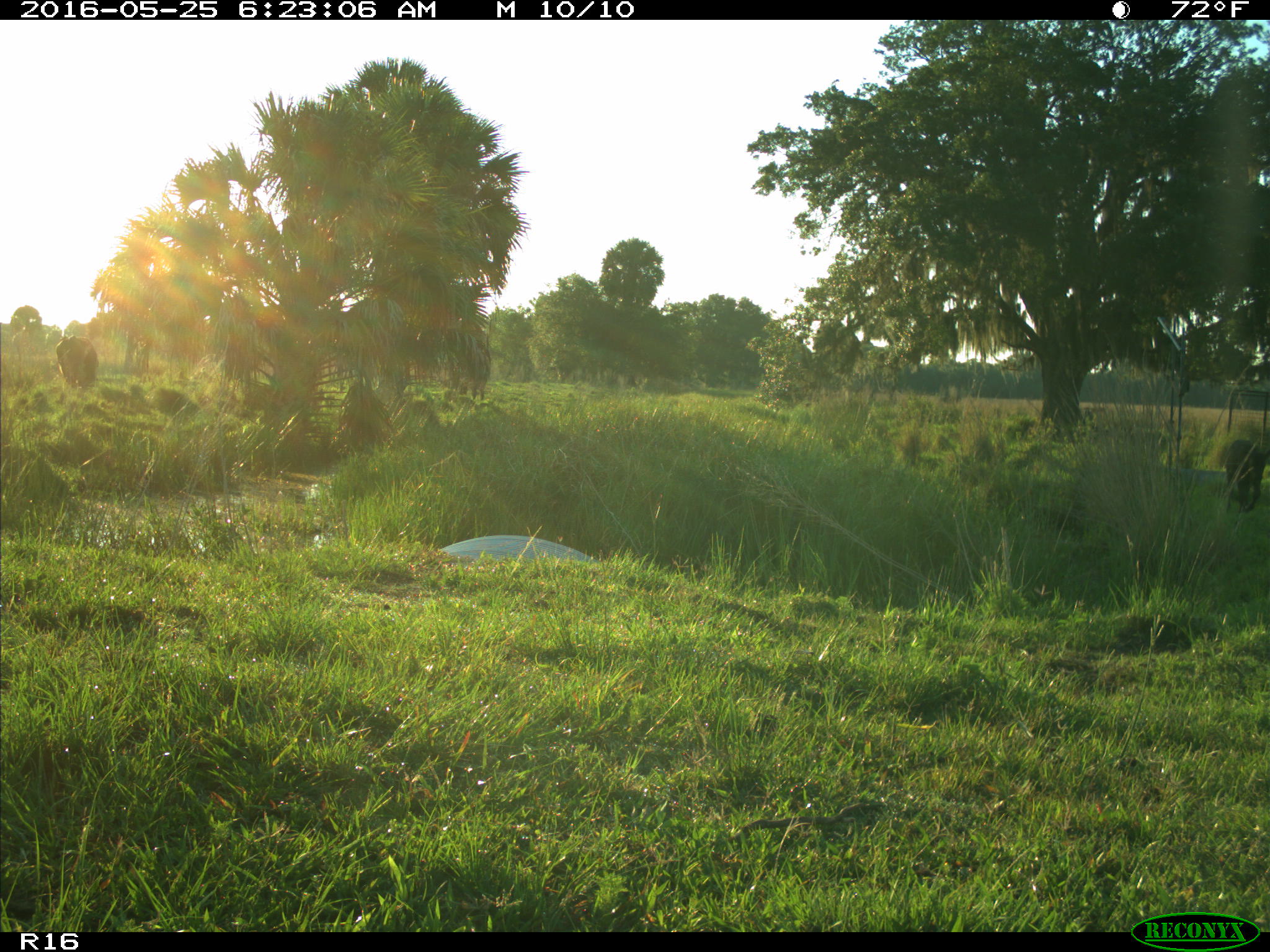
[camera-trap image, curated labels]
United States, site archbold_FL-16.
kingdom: Animalia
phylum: Chordata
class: Mammalia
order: Artiodactyla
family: Bovidae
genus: Bos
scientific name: Bos taurus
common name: domestic cow